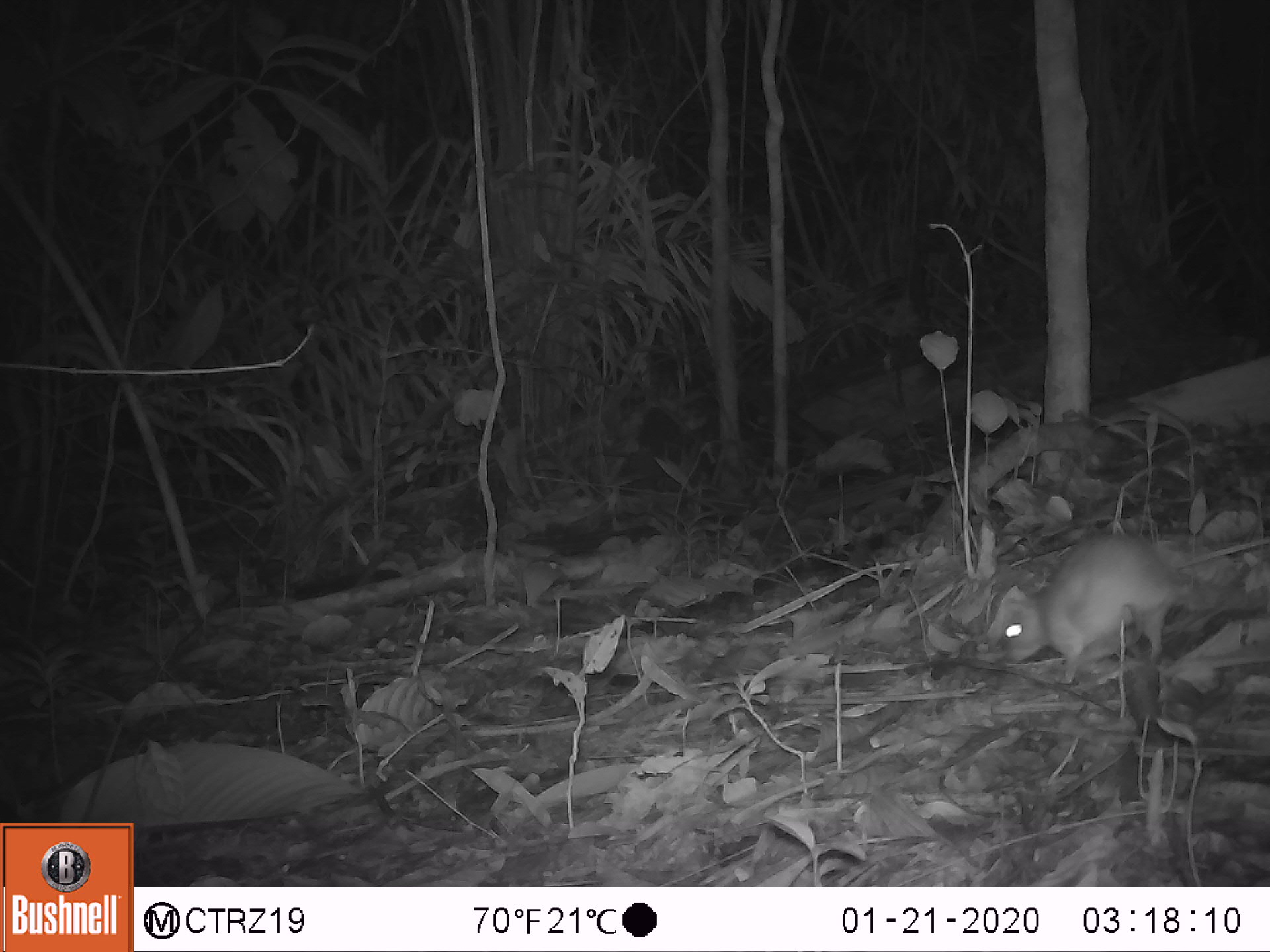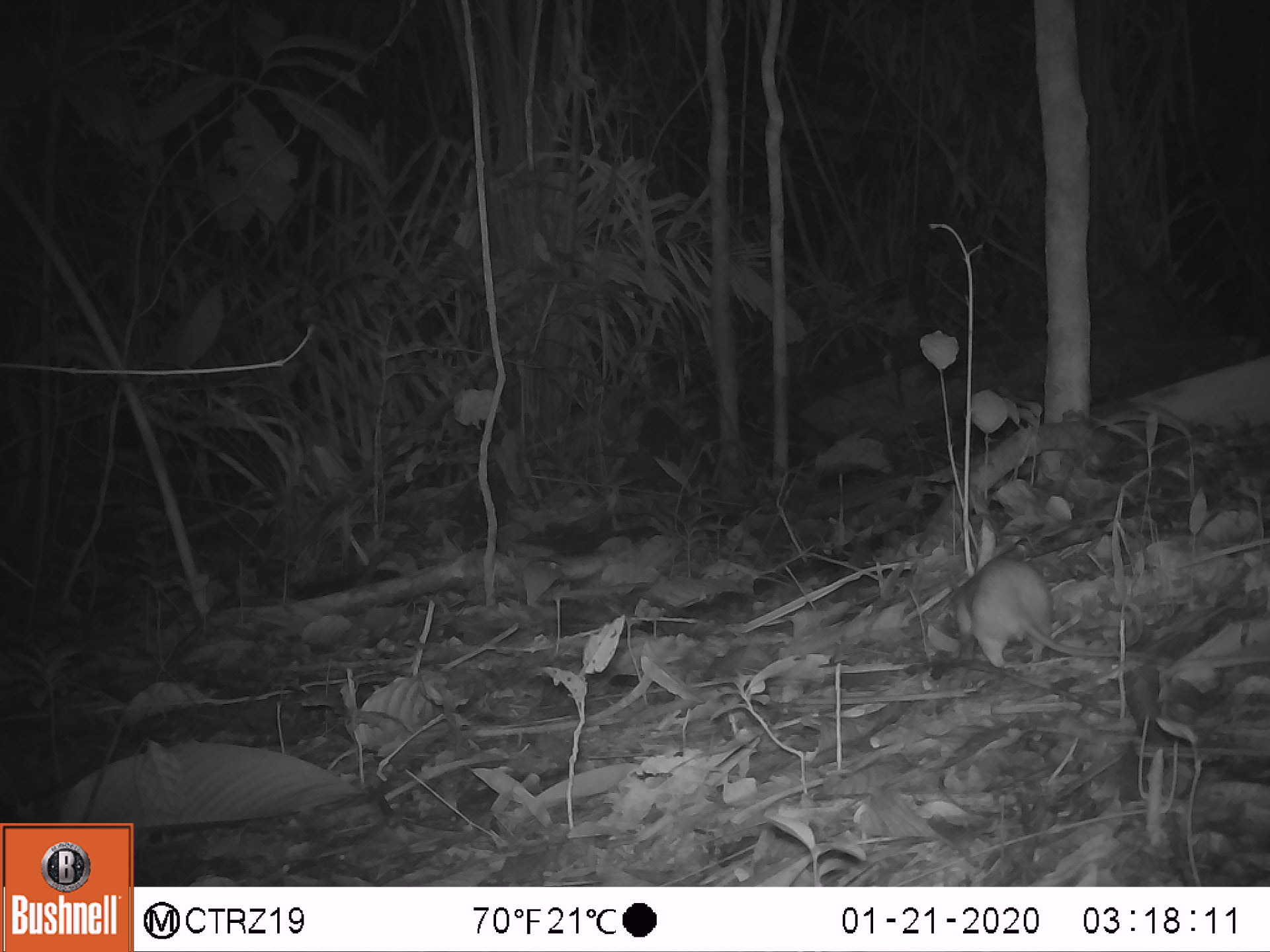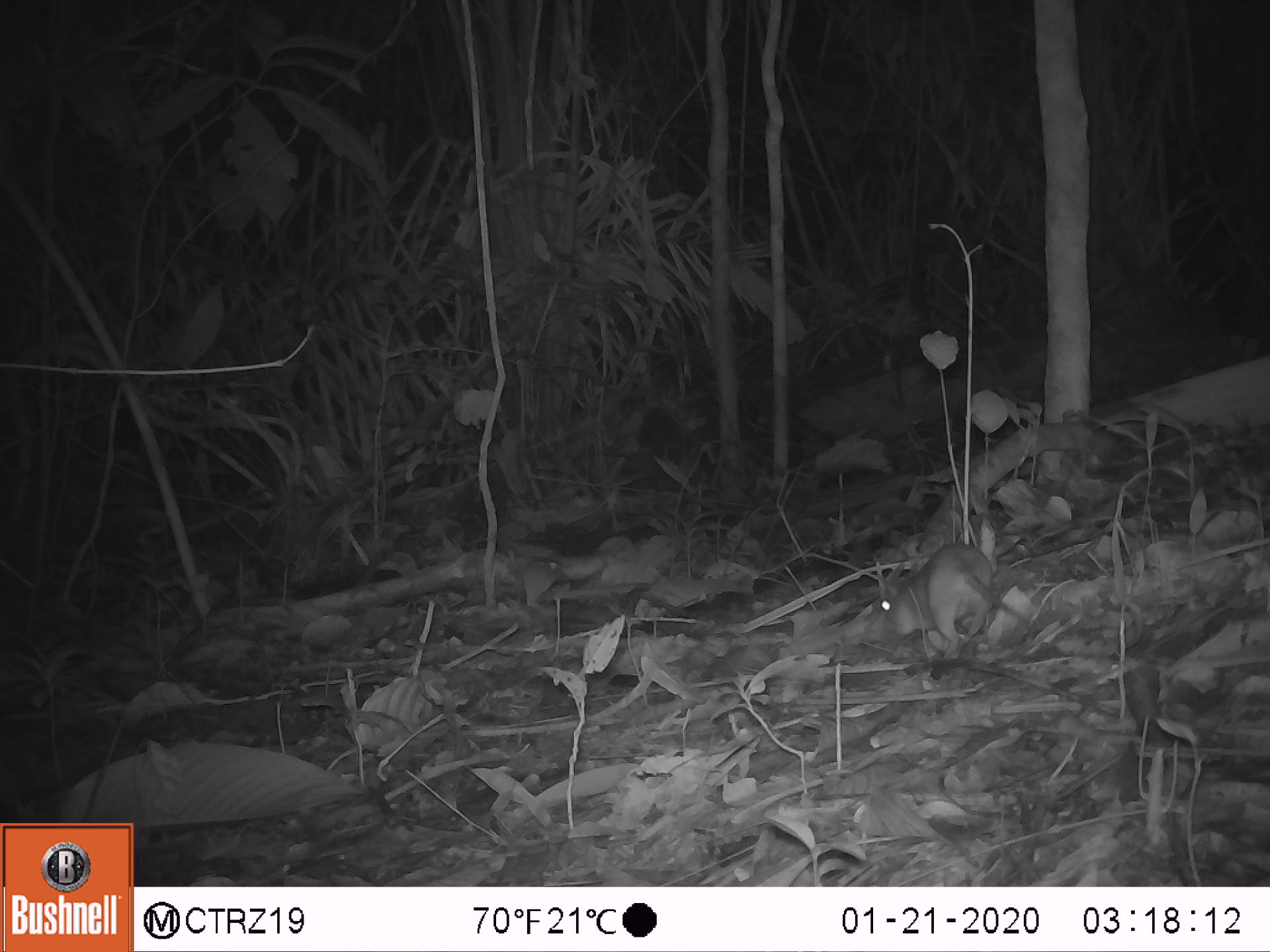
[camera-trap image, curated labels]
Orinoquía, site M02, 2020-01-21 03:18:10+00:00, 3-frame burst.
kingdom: Animalia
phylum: Chordata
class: Mammalia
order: Rodentia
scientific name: Rodentia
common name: rodent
Rodent (Rodentia).